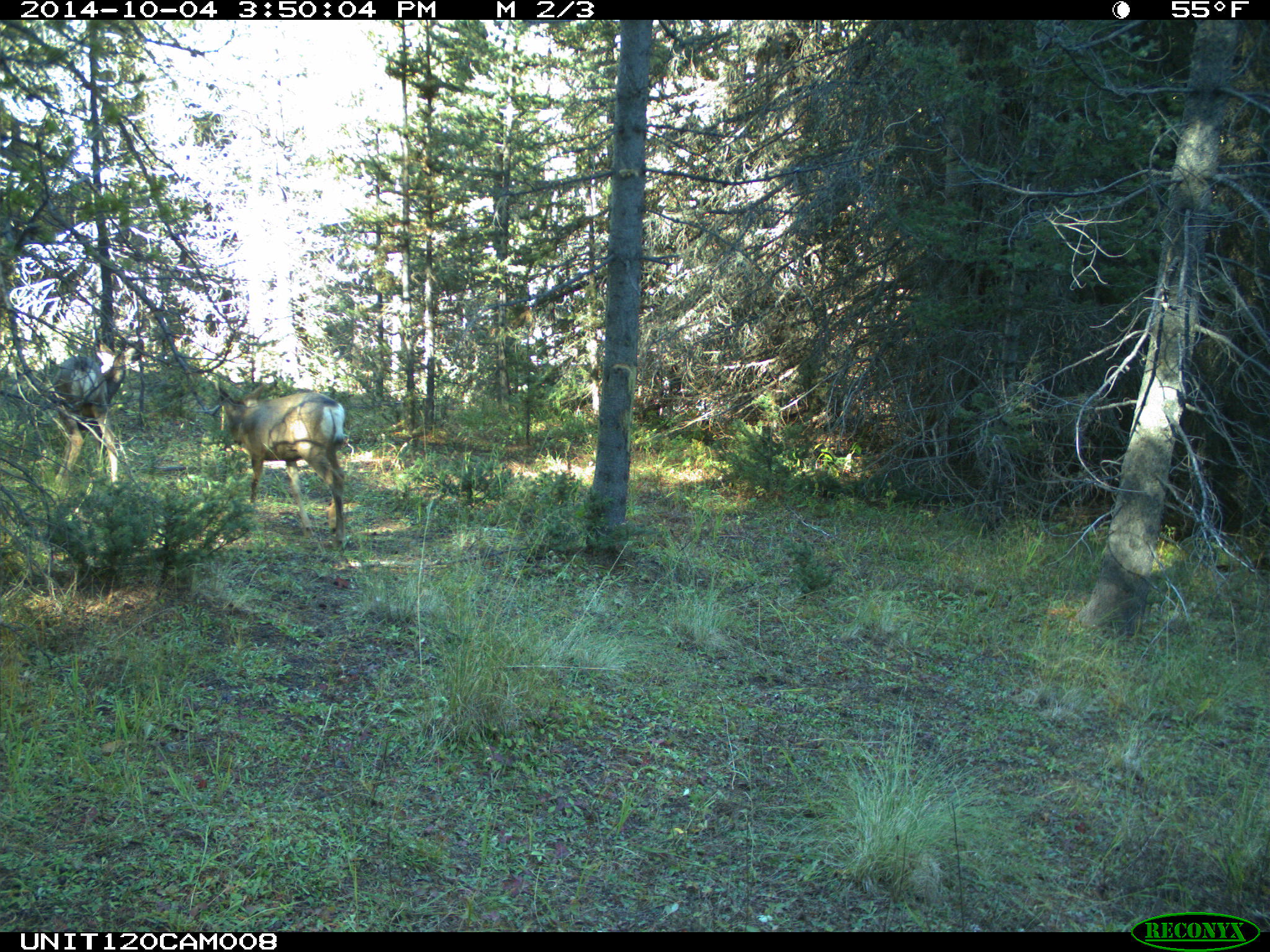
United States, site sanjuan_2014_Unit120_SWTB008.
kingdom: Animalia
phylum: Chordata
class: Mammalia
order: Artiodactyla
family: Cervidae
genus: Odocoileus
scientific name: Odocoileus hemionus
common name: mule deer